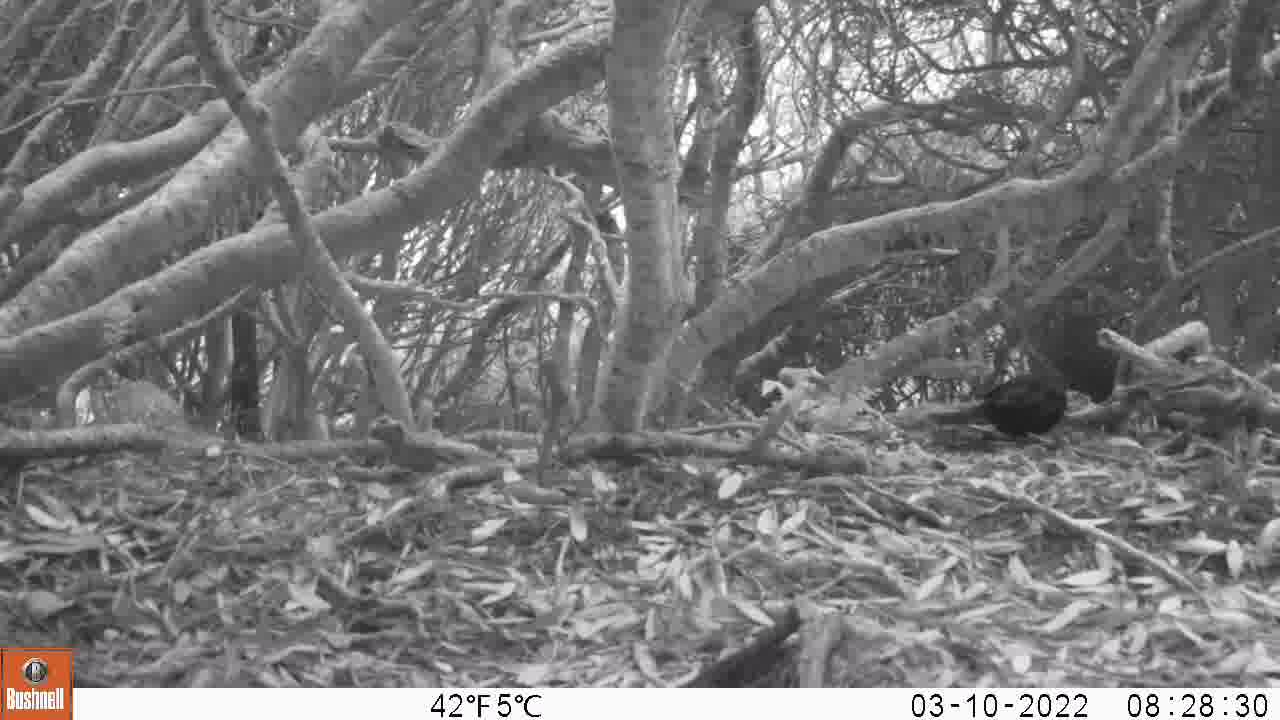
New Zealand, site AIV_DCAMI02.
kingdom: Animalia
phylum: Chordata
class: Aves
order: Passeriformes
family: Turdidae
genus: Turdus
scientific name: Turdus merula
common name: eurasian blackbird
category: blackbird